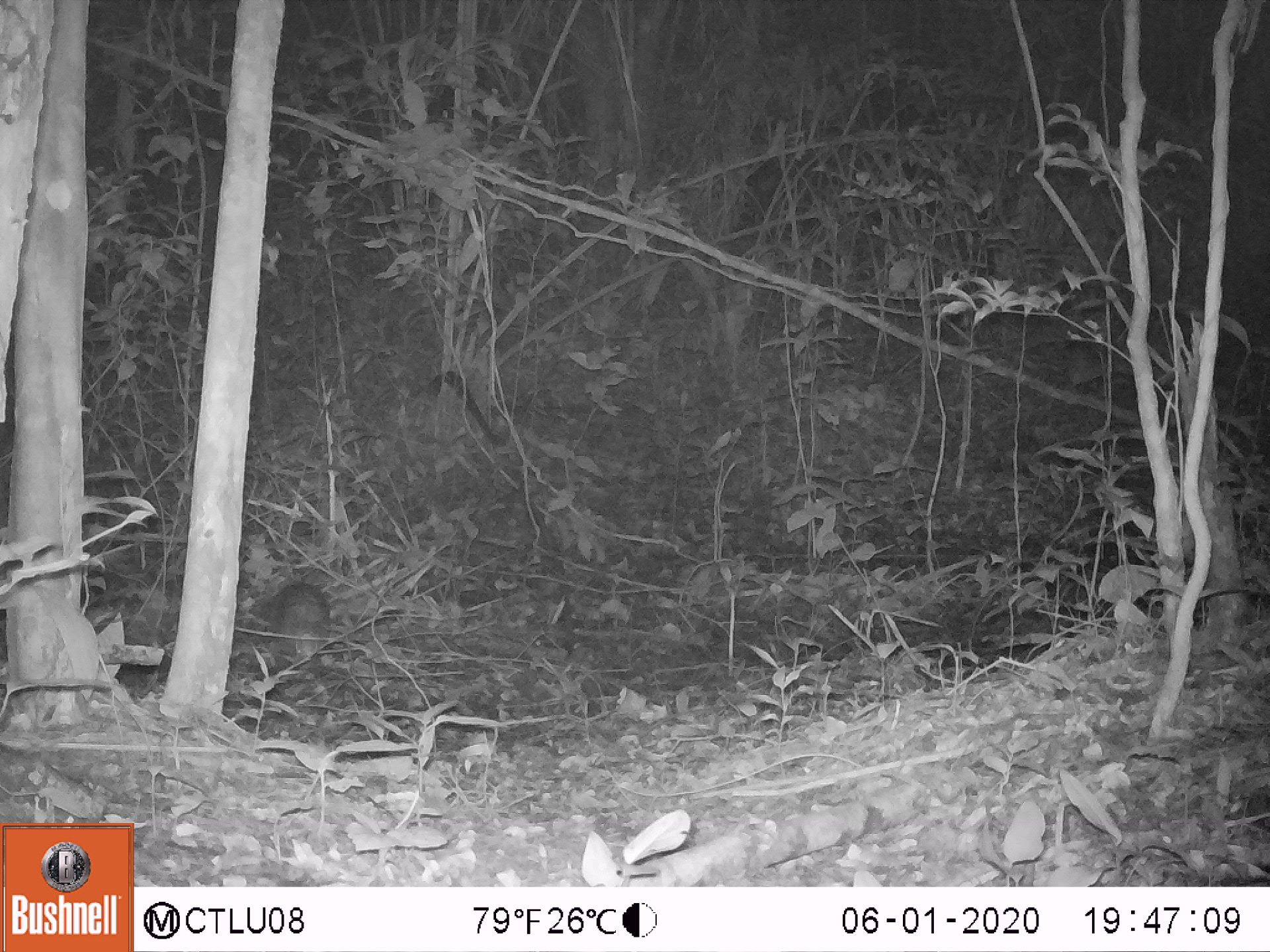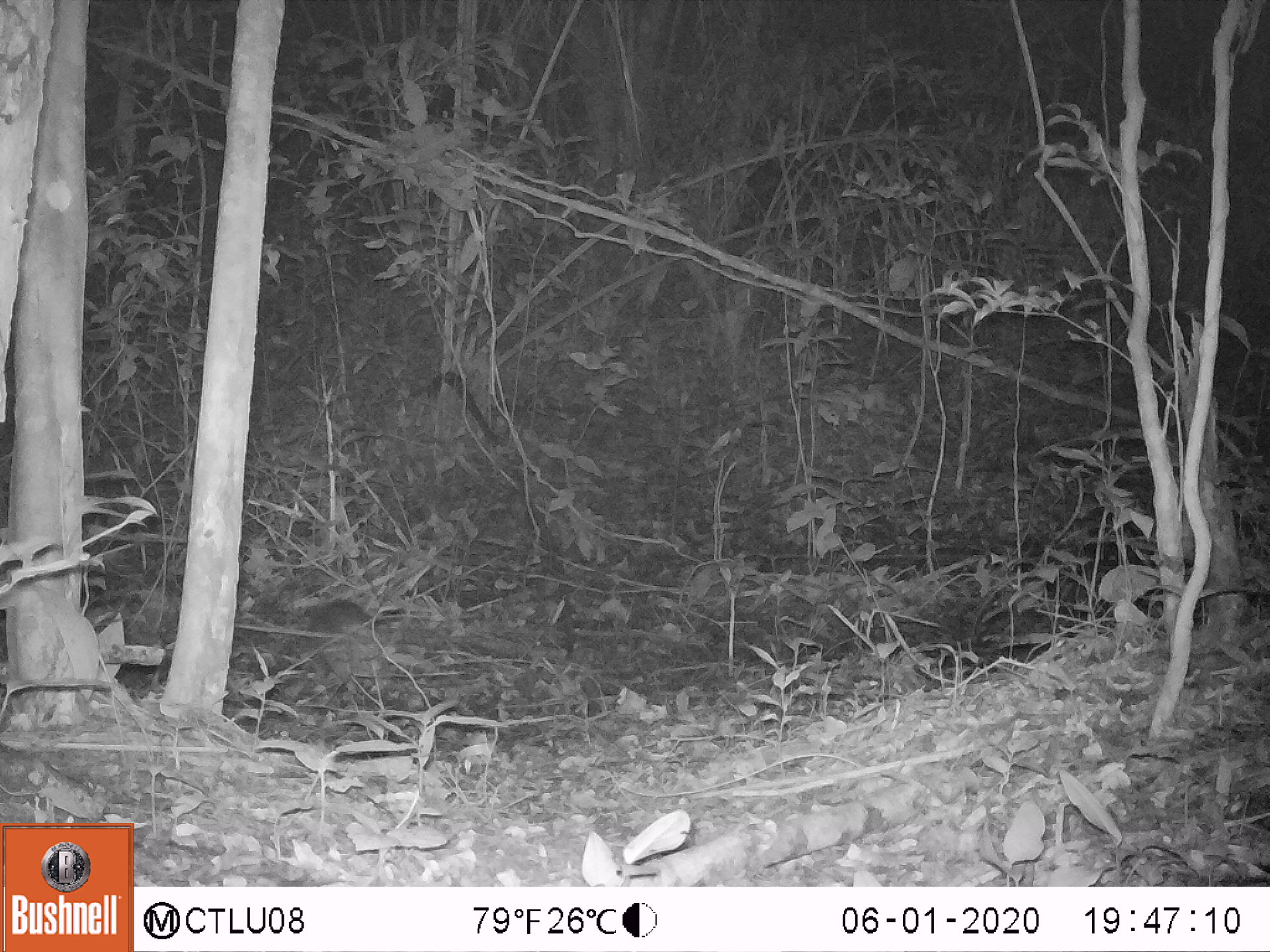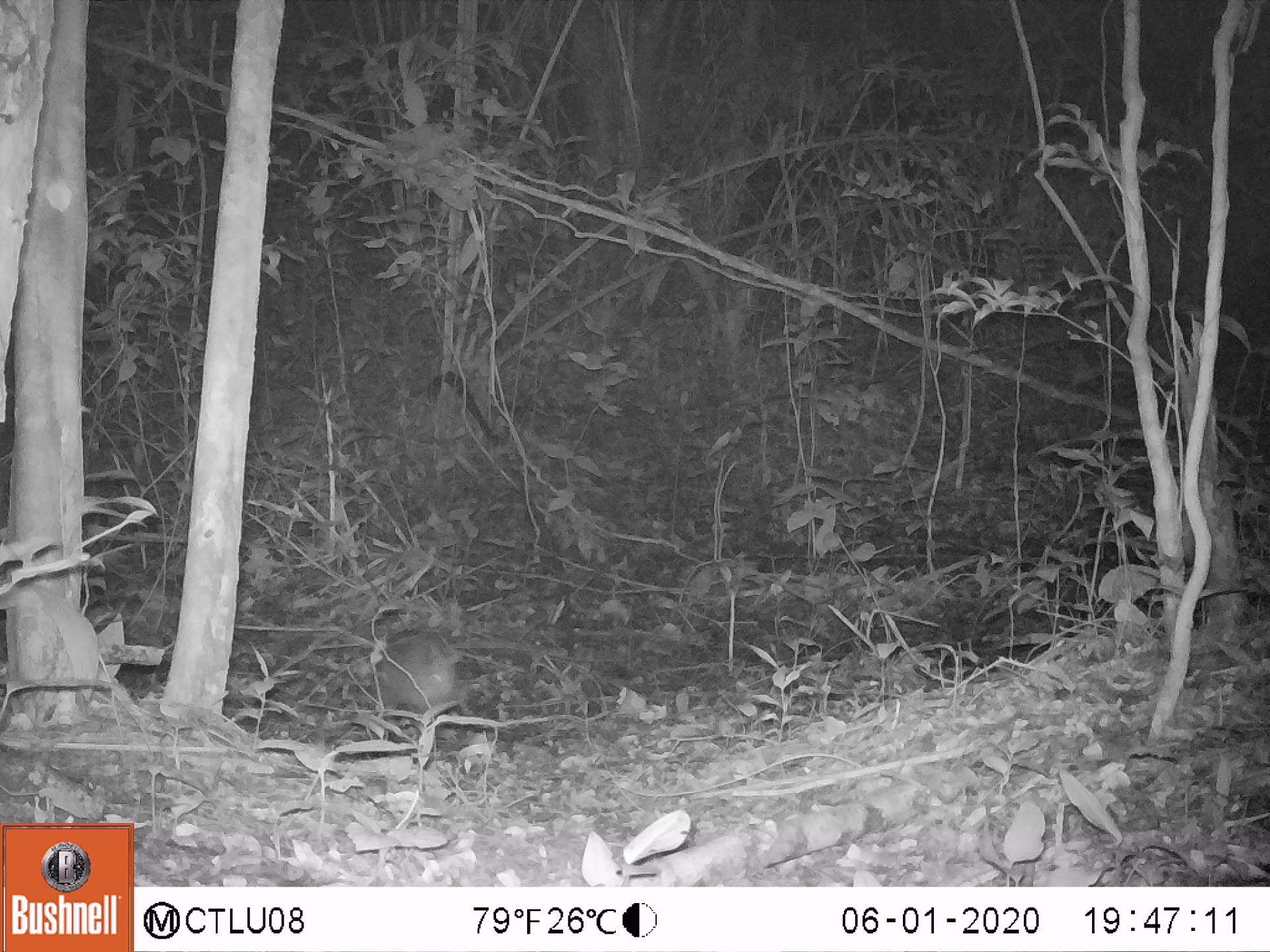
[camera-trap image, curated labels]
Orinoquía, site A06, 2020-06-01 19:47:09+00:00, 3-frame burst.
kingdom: Animalia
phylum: Chordata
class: Mammalia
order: Cingulata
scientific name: Cingulata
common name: armadillo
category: unknown armadillo